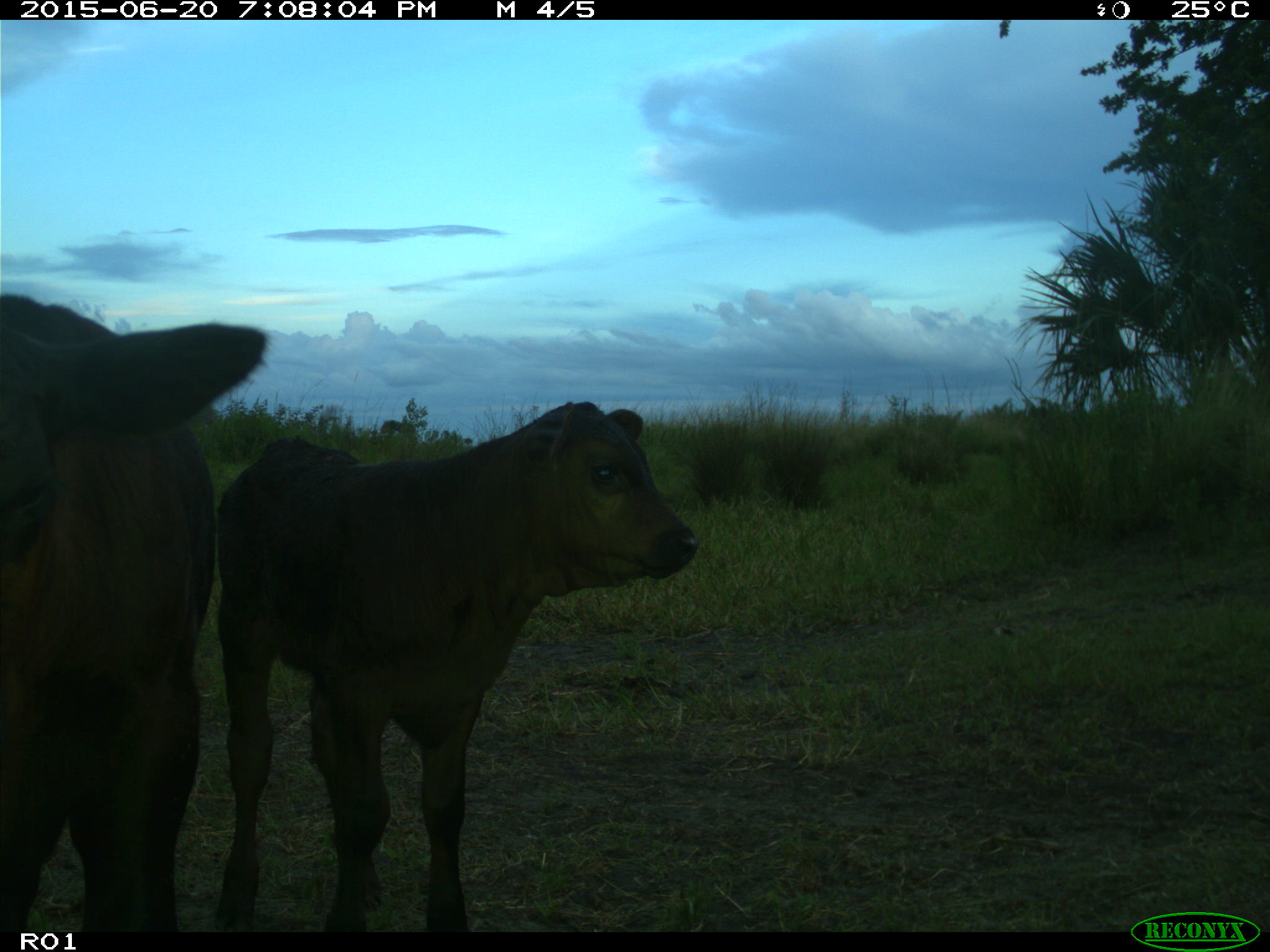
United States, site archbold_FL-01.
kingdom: Animalia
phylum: Chordata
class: Mammalia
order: Artiodactyla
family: Bovidae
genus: Bos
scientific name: Bos taurus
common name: domestic cow